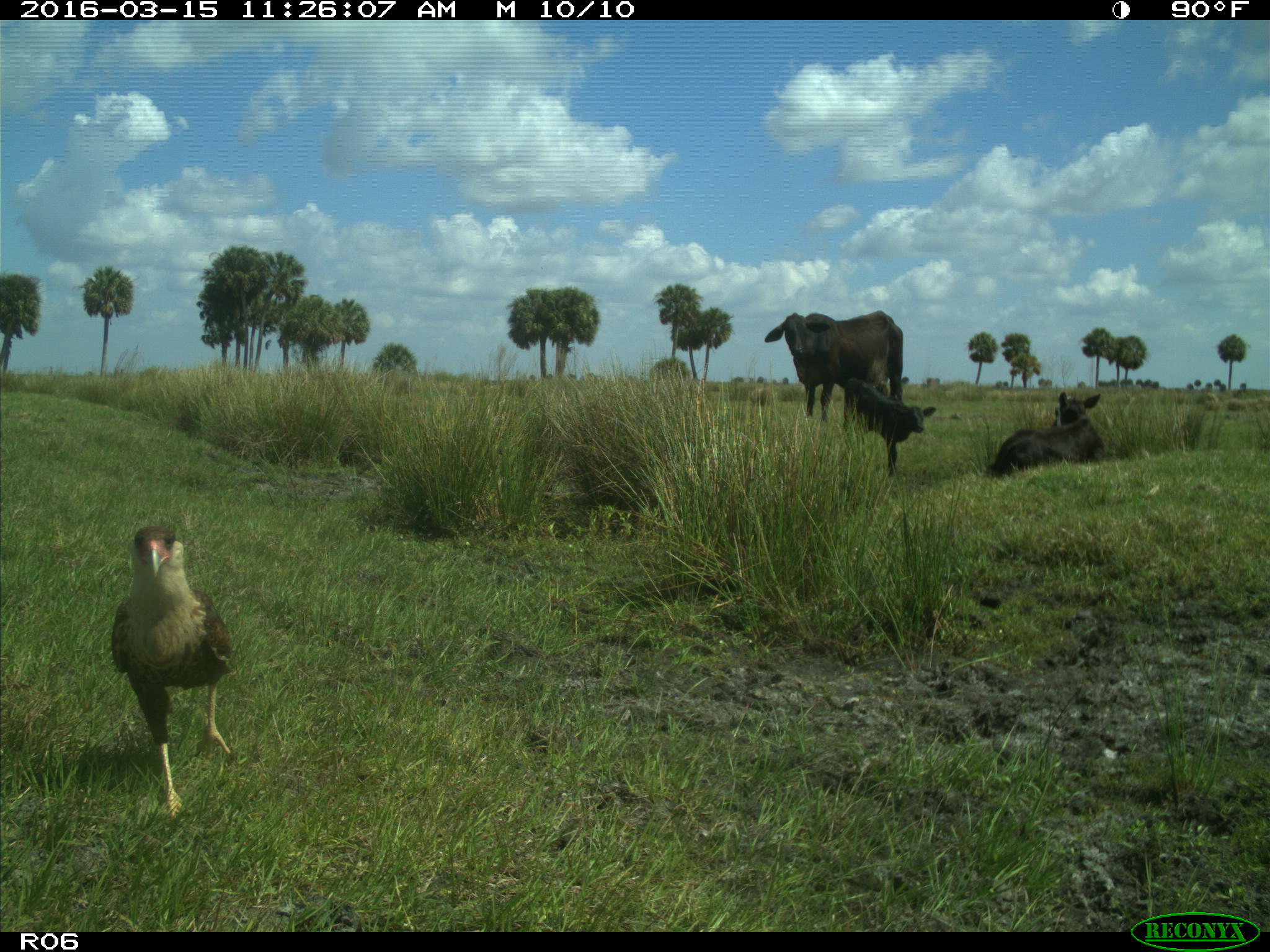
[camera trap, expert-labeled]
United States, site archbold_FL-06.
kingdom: Animalia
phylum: Chordata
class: Mammalia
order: Artiodactyla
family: Bovidae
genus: Bos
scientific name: Bos taurus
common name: domestic cow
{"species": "Bos taurus (domestic cow)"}